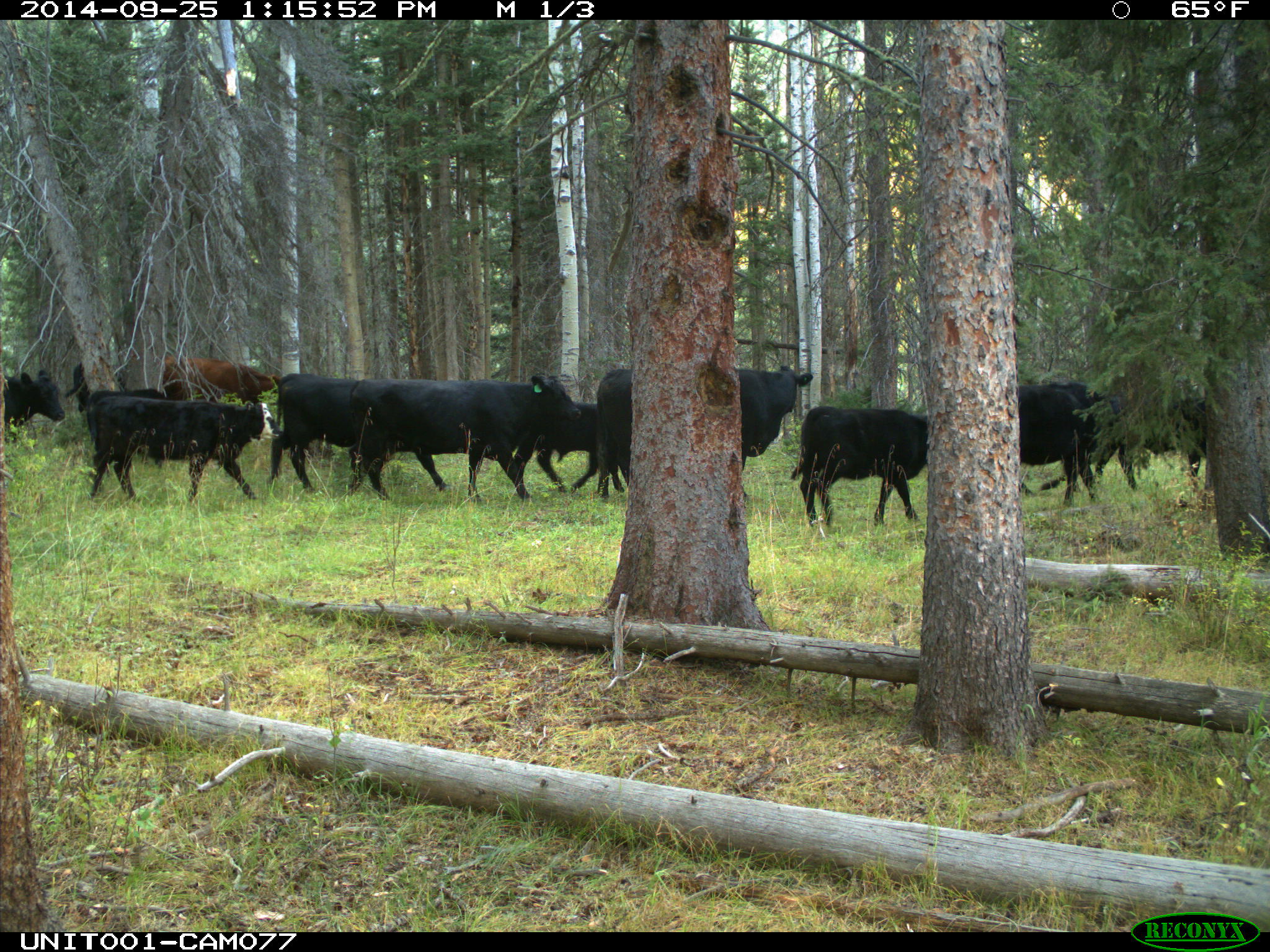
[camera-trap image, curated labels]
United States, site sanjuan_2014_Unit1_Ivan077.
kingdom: Animalia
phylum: Chordata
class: Mammalia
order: Artiodactyla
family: Bovidae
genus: Bos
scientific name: Bos taurus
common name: domestic cow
Bos taurus (domestic cow).